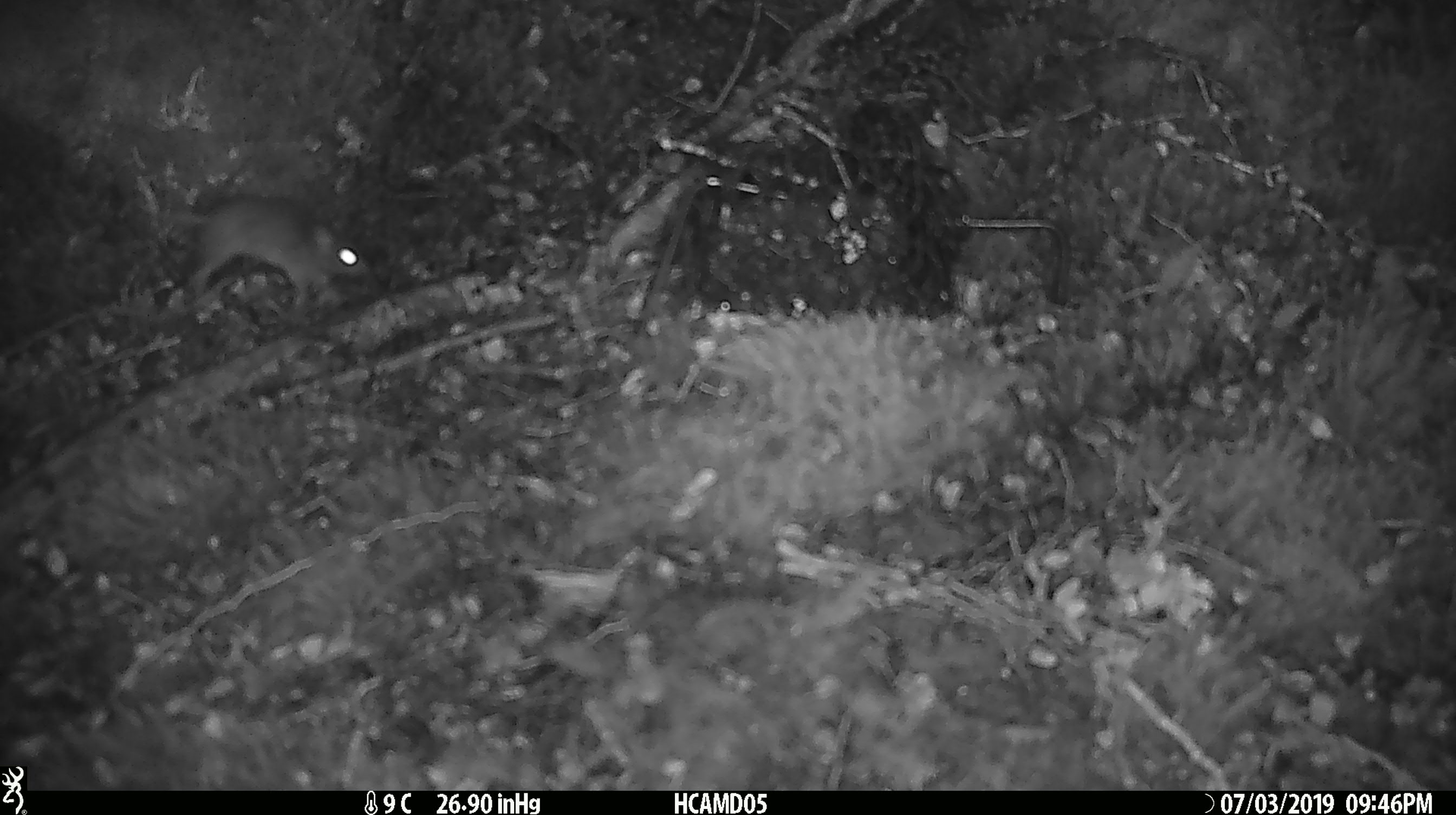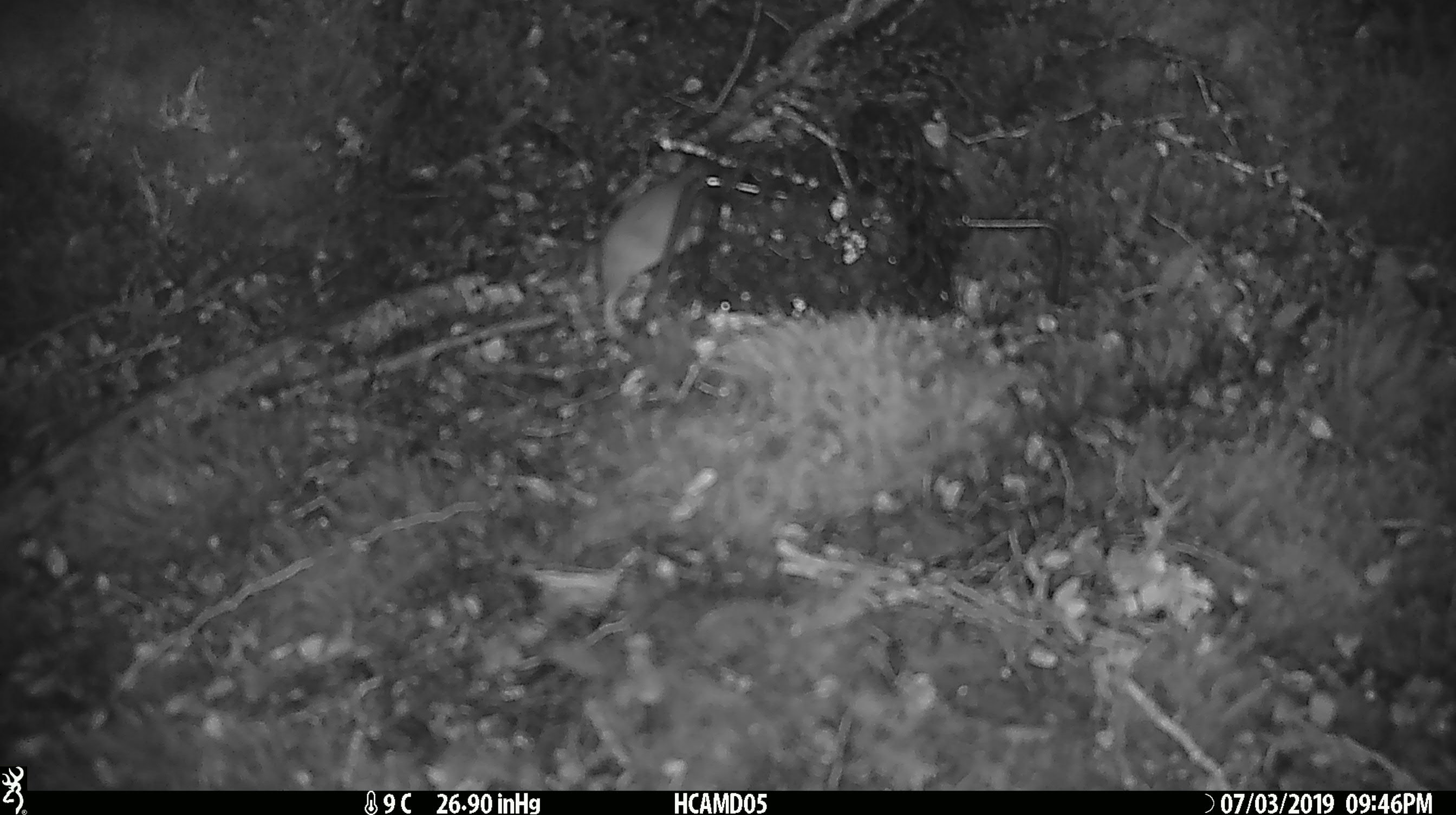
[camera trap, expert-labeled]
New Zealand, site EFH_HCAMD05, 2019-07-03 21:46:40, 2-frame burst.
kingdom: Animalia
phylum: Chordata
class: Mammalia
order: Rodentia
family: Muridae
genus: Mus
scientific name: Mus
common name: mouse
Mouse (Mus).